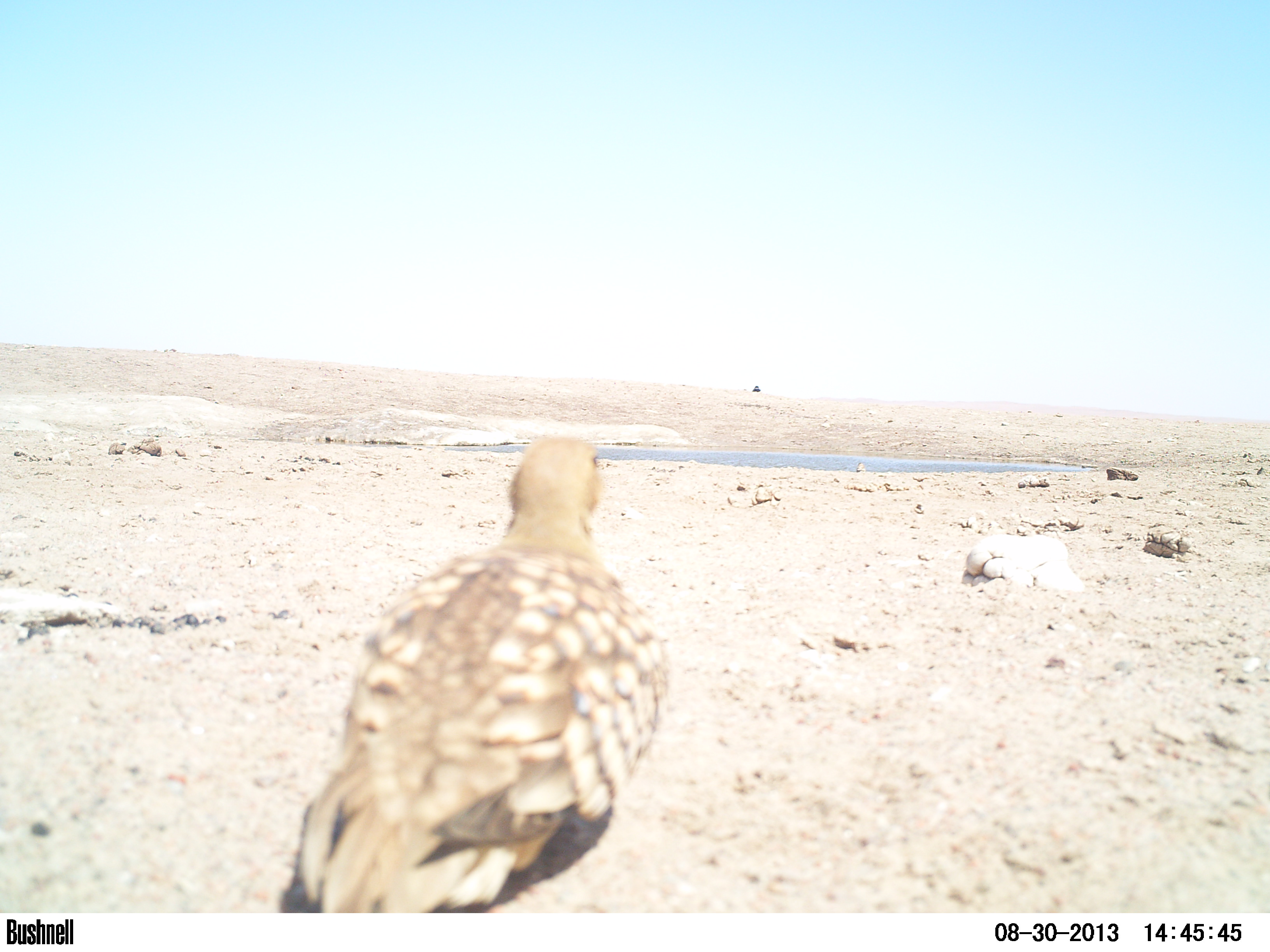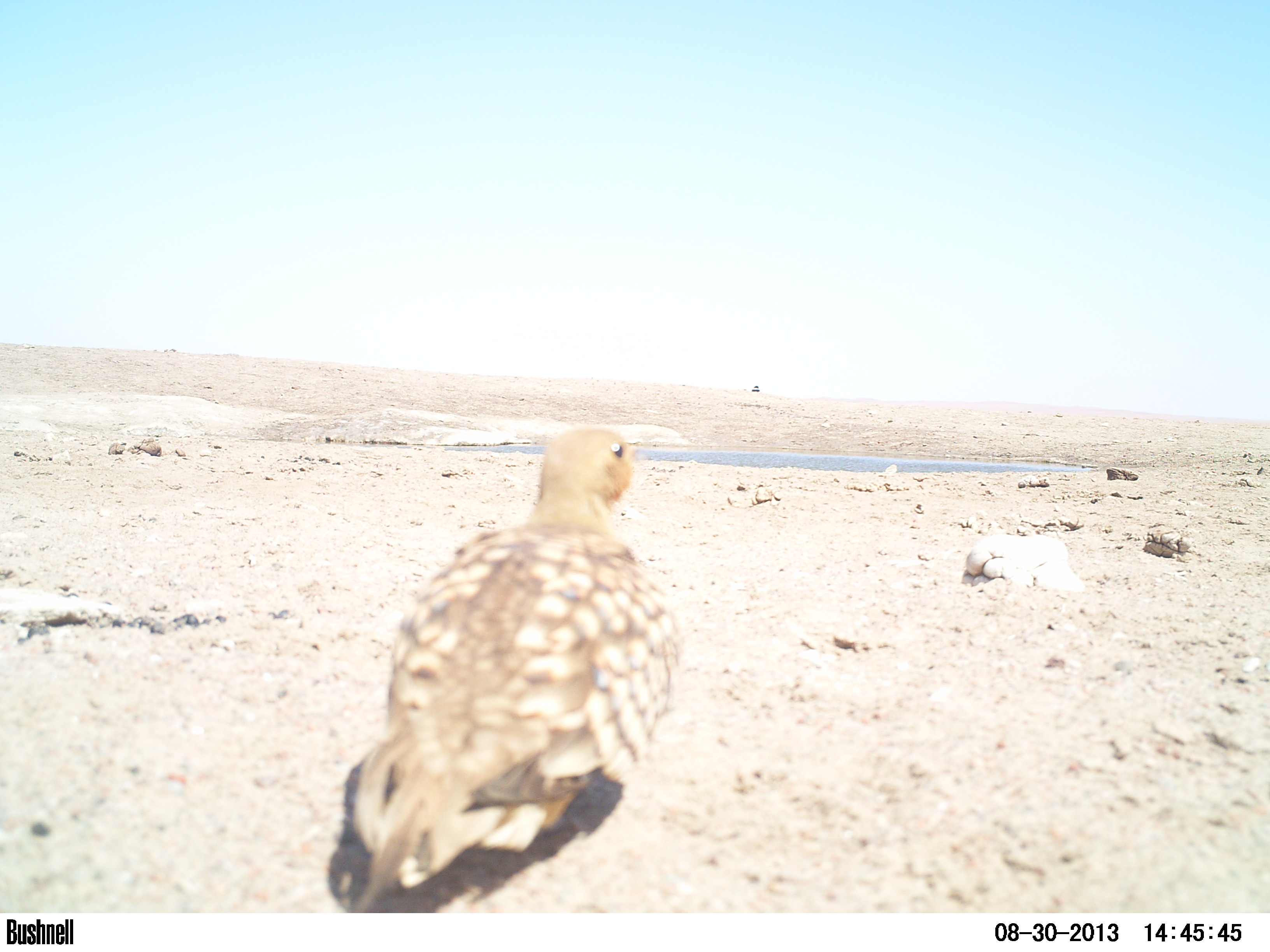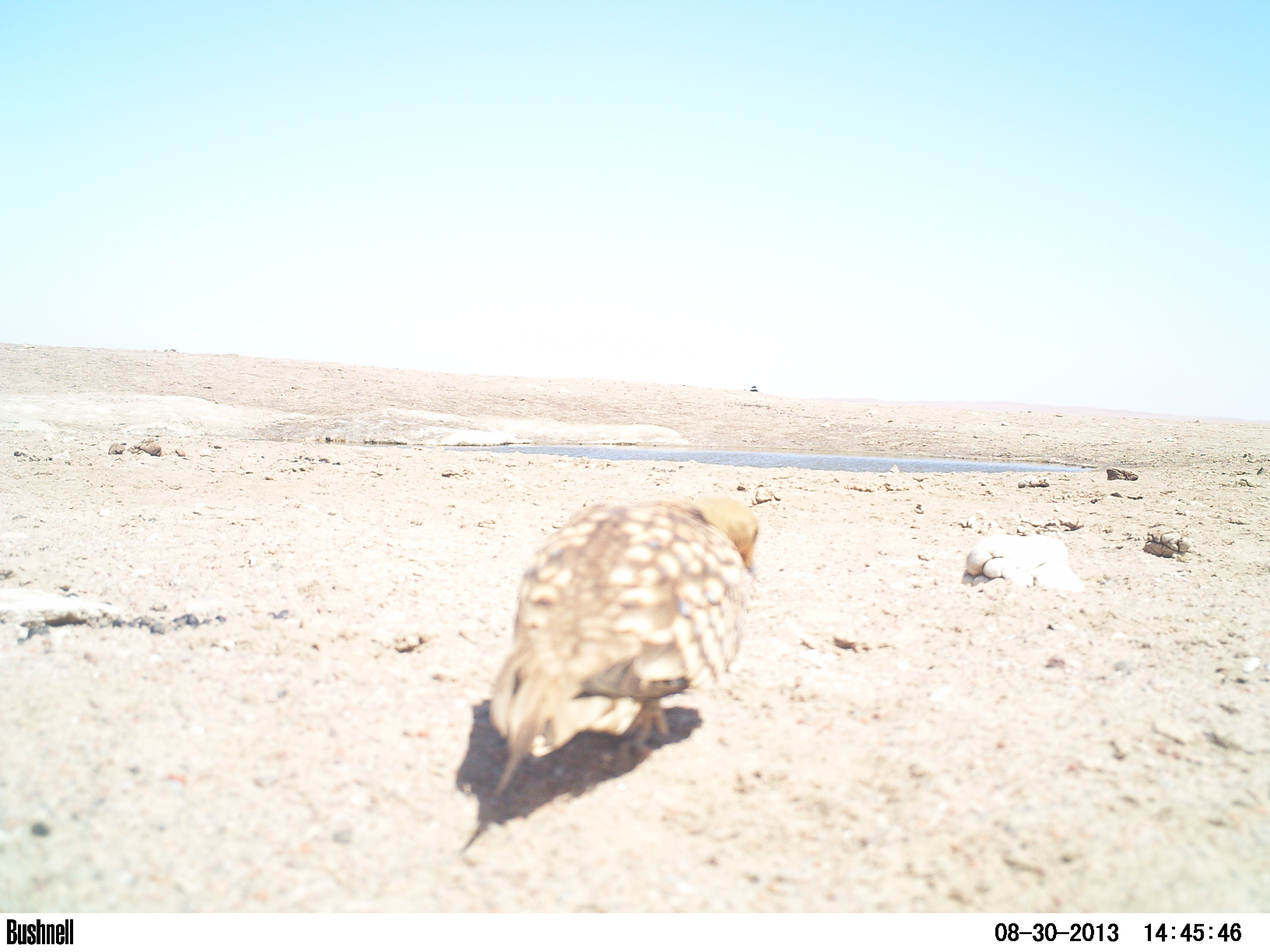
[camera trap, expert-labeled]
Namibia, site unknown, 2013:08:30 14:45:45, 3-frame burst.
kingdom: Animalia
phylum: Chordata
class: Aves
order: Pterocliformes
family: Pteroclidae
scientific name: Pteroclidae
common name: sandgrouse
Pteroclidae (sandgrouse).